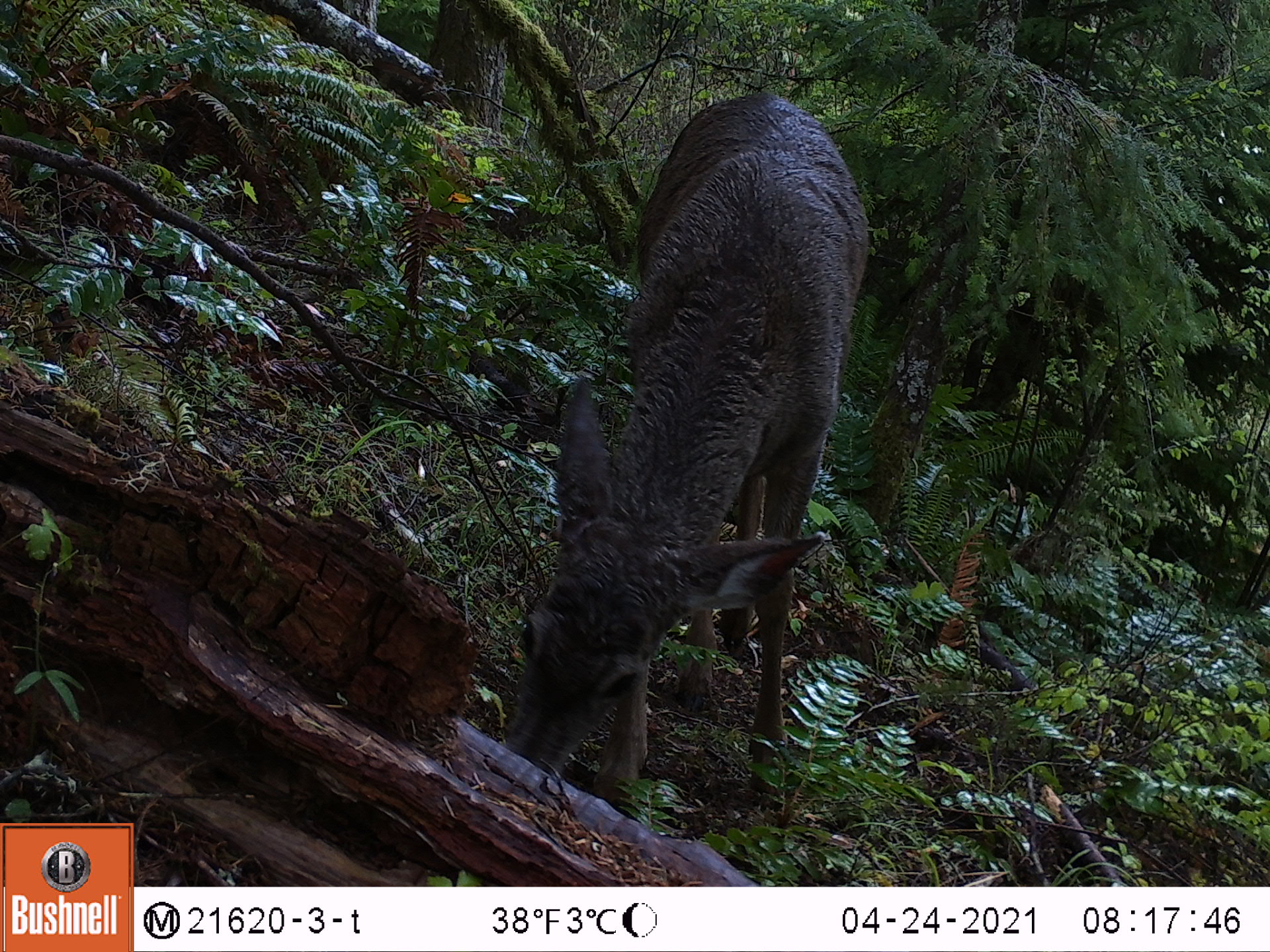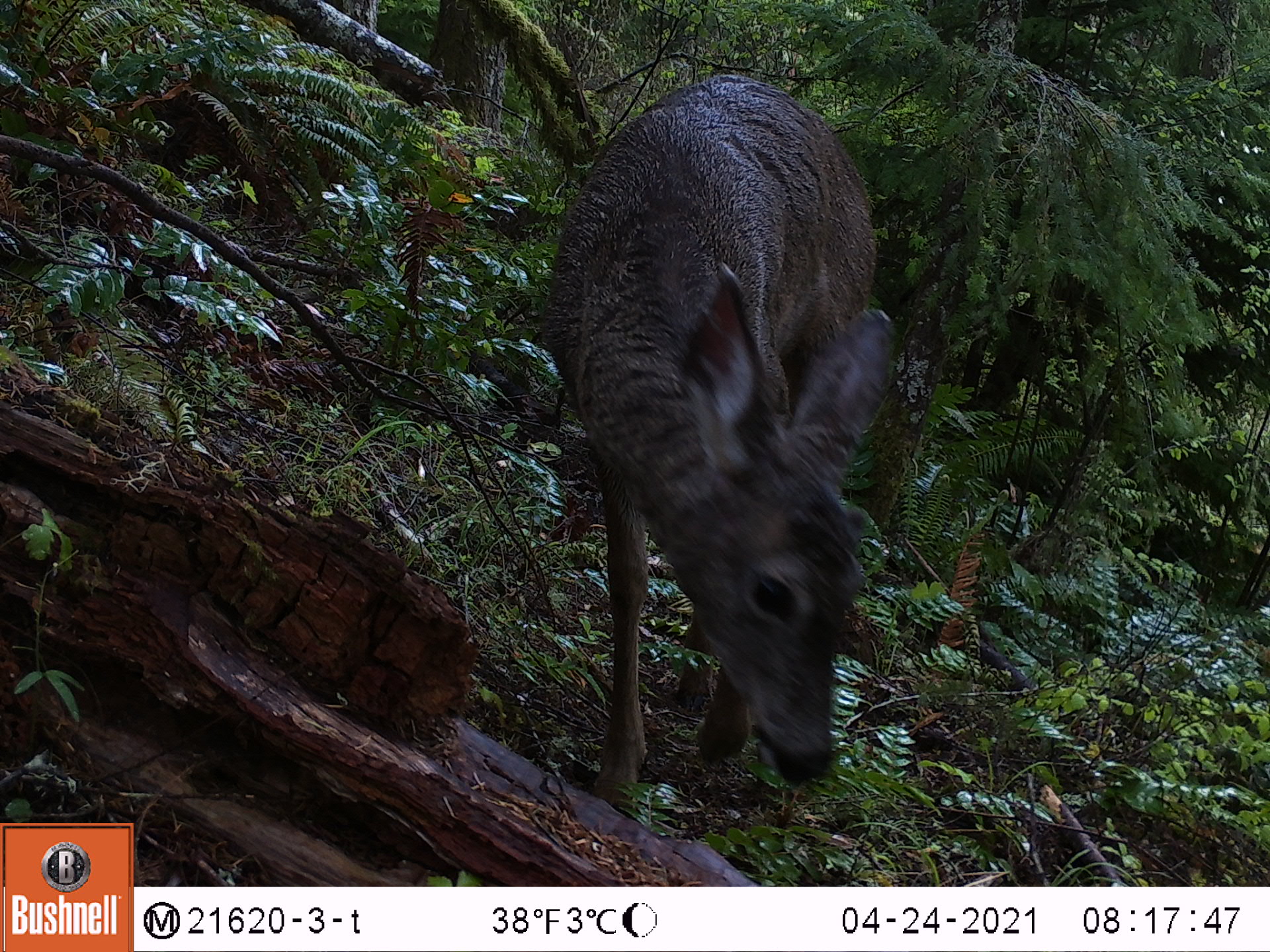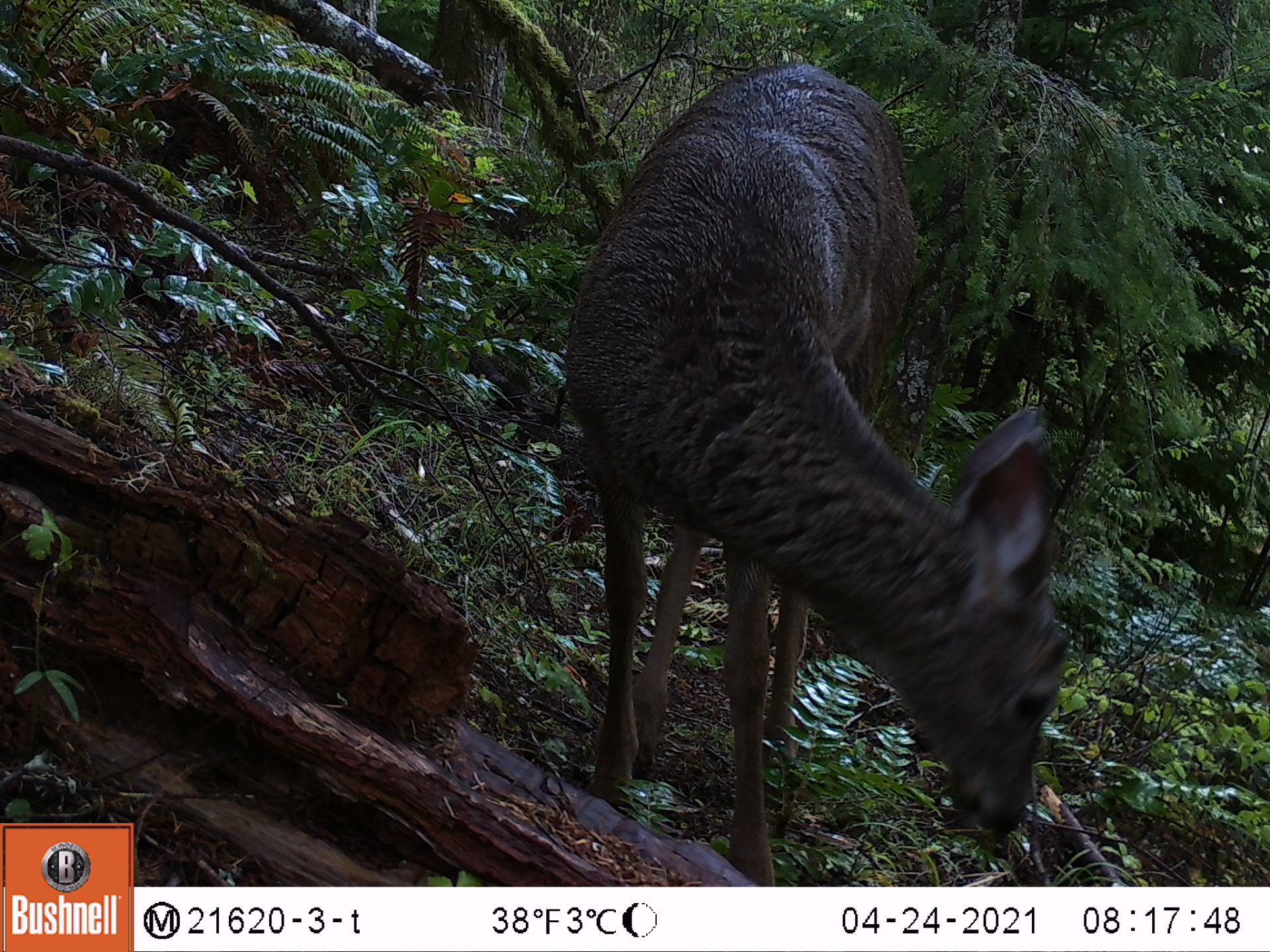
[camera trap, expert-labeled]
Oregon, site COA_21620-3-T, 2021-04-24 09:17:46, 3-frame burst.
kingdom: Animalia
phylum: Chordata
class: Mammalia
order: Artiodactyla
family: Cervidae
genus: Odocoileus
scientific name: Odocoileus hemionus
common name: black-tailed deer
Black-tailed deer (Odocoileus hemionus).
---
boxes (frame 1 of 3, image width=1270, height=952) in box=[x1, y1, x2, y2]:
black-tailed deer: box=[469, 70, 897, 810]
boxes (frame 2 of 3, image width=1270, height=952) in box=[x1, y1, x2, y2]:
black-tailed deer: box=[505, 58, 915, 848]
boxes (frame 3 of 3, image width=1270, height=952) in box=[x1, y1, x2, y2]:
black-tailed deer: box=[535, 36, 1078, 886]